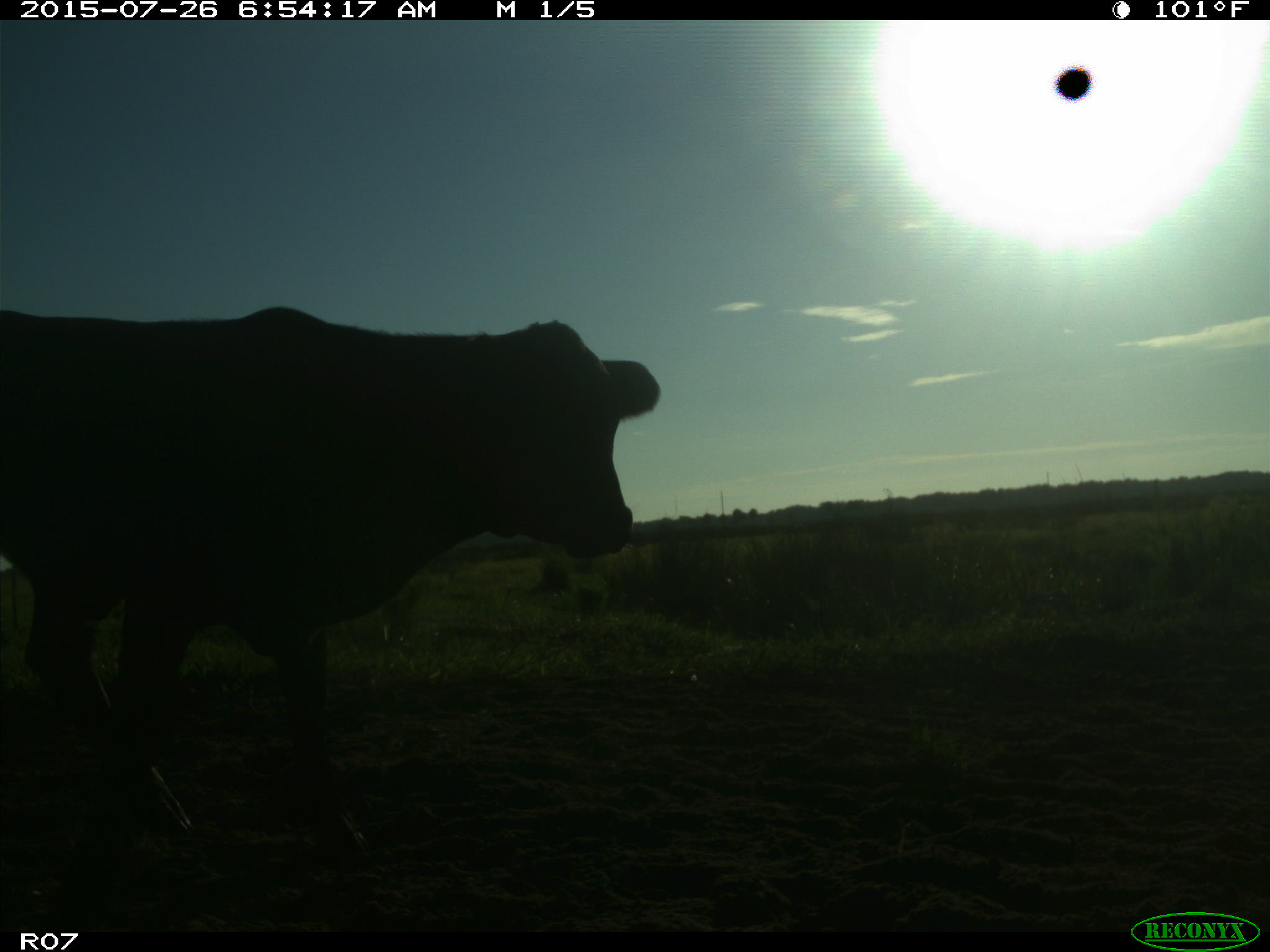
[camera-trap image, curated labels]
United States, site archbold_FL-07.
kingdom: Animalia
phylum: Chordata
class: Mammalia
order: Artiodactyla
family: Bovidae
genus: Bos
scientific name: Bos taurus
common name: domestic cow